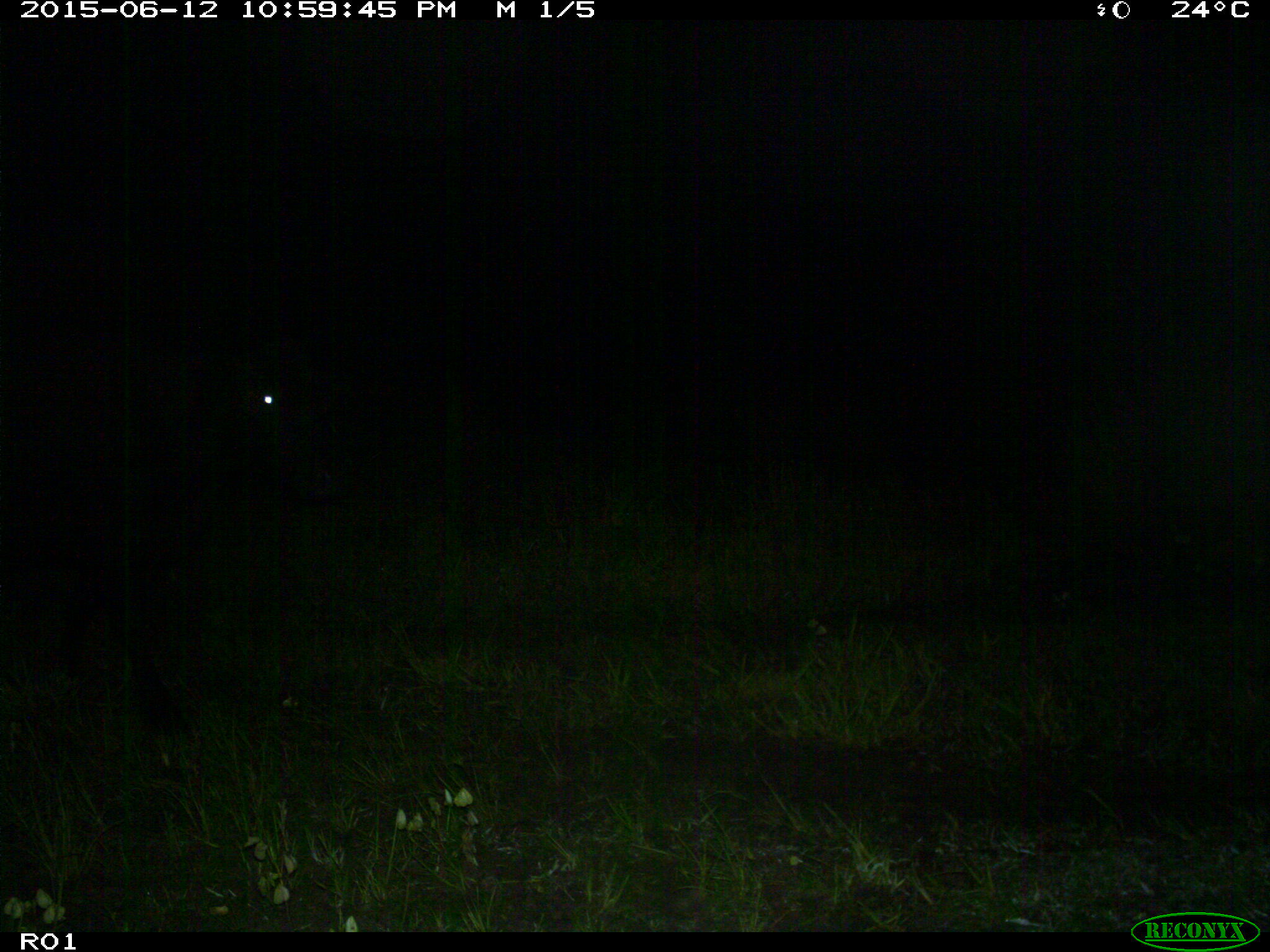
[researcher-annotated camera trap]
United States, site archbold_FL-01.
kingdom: Animalia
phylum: Chordata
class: Mammalia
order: Artiodactyla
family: Bovidae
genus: Bos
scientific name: Bos taurus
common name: domestic cow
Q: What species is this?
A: Bos taurus (domestic cow).